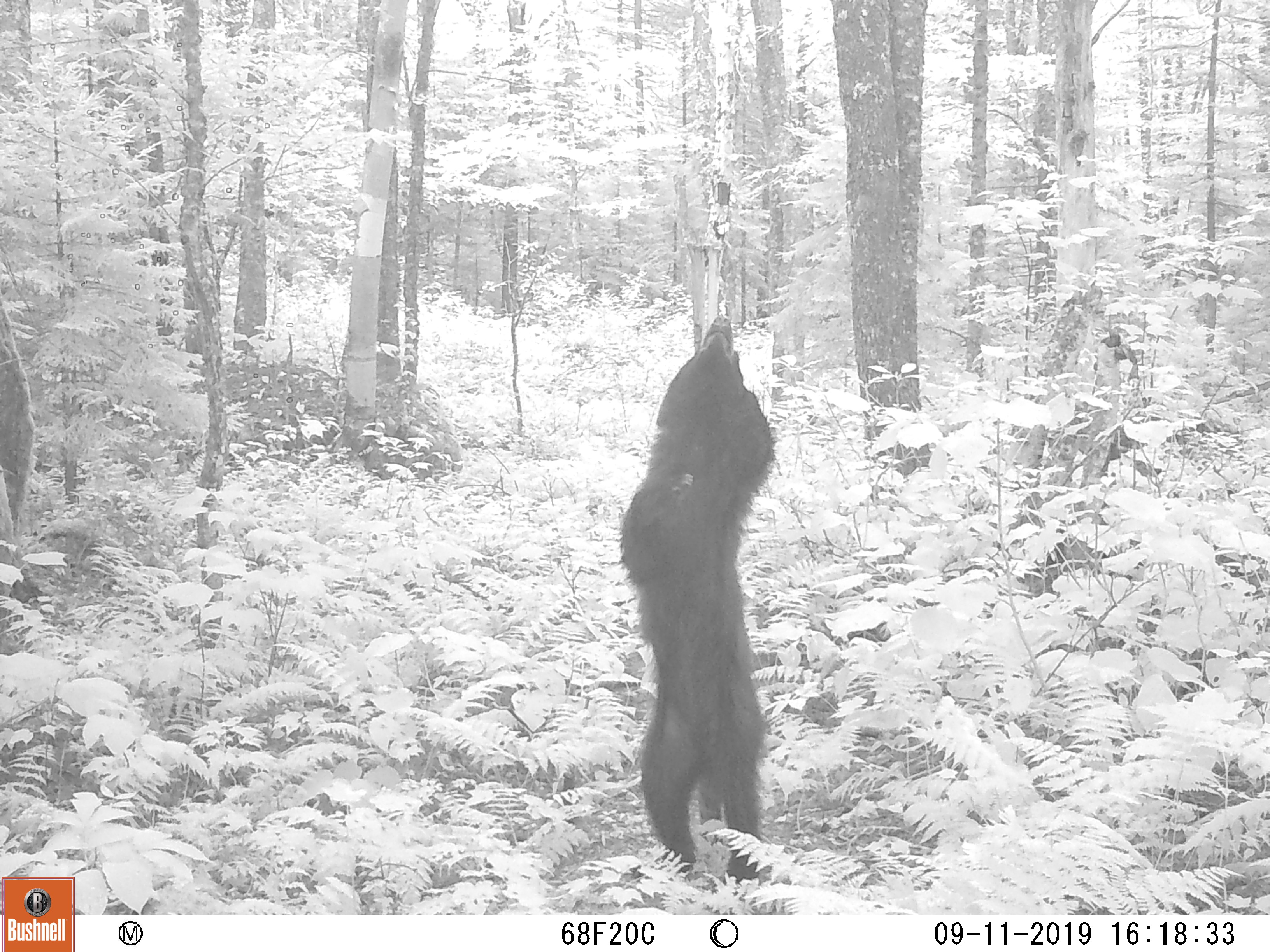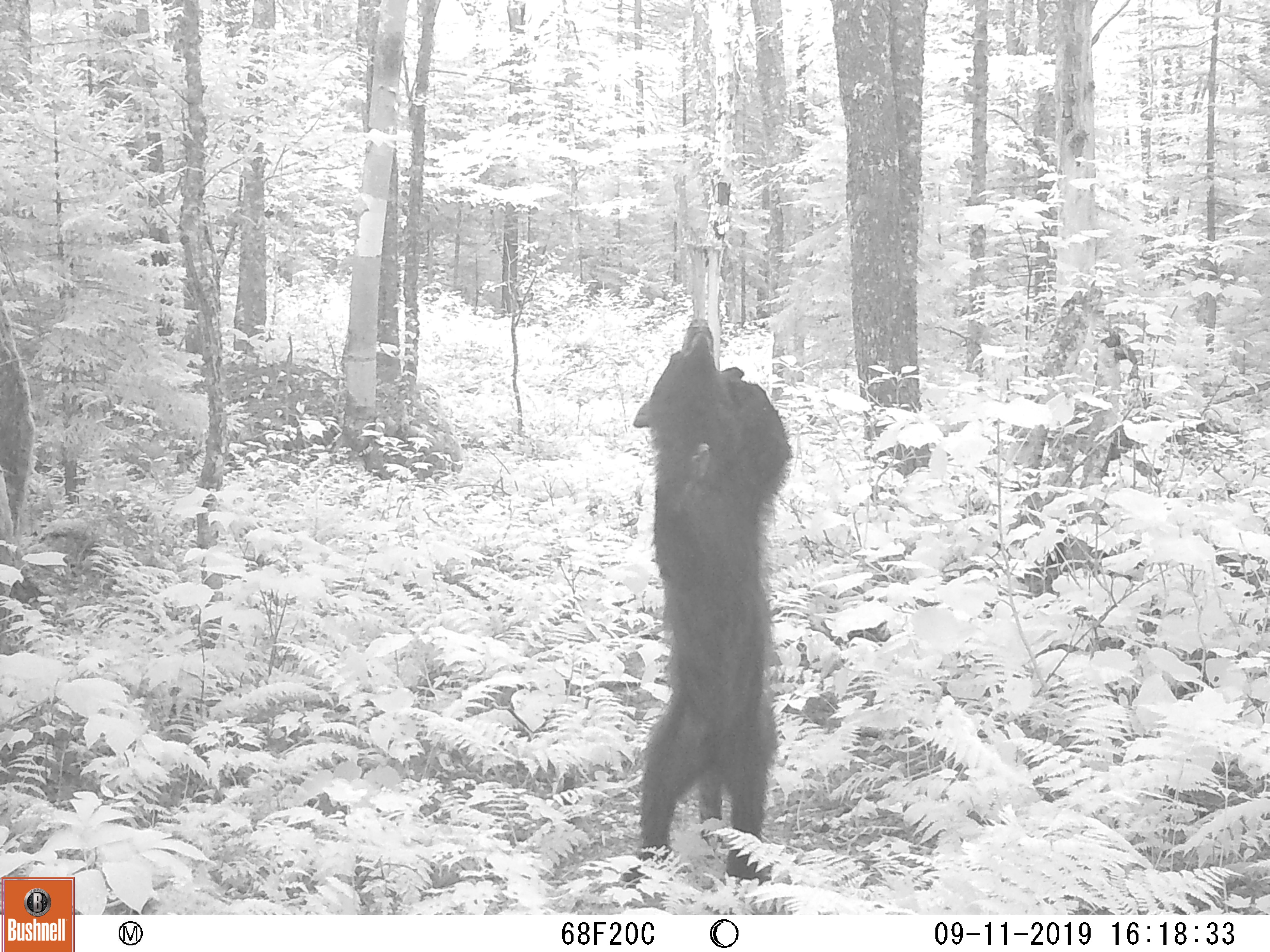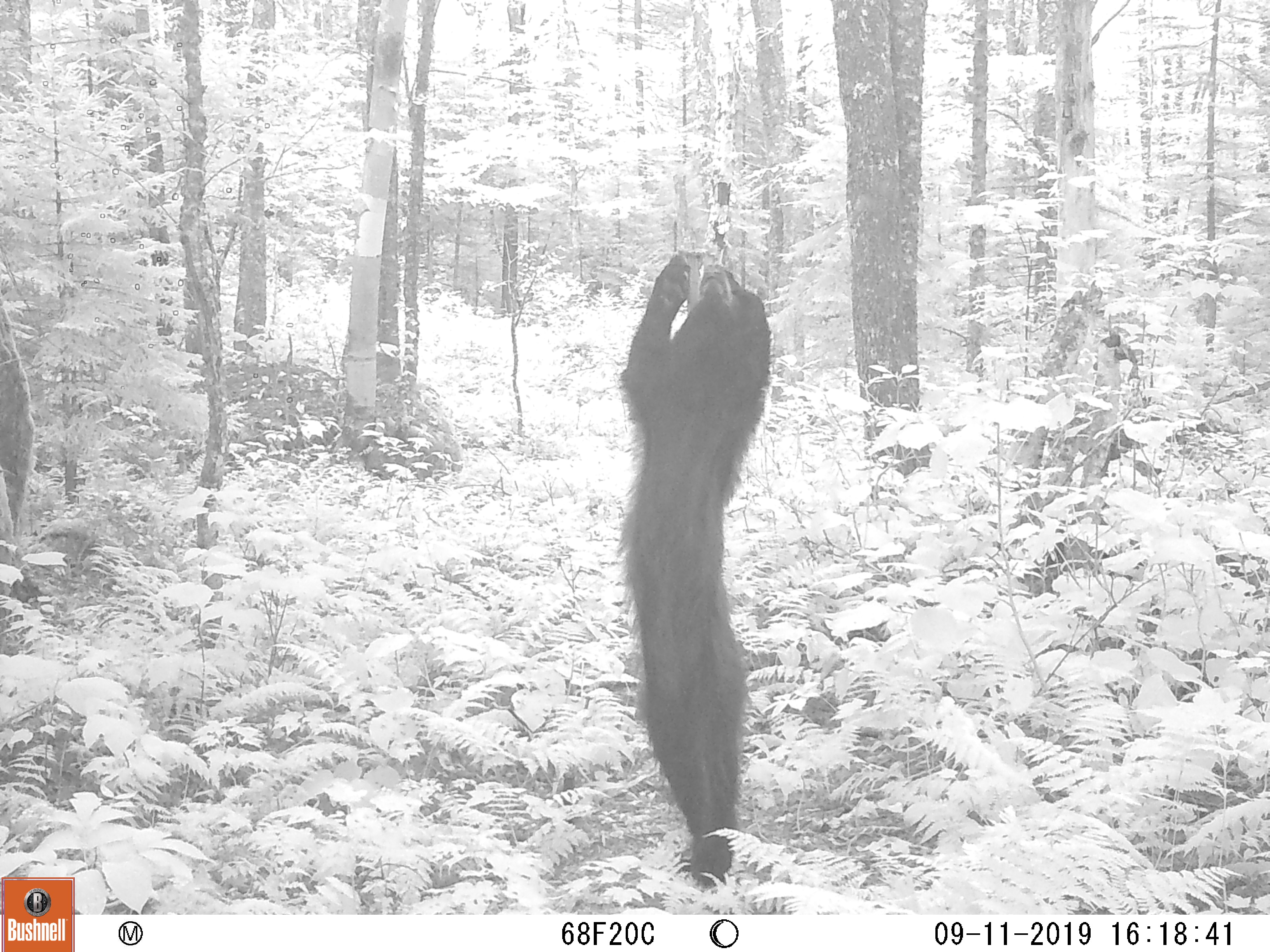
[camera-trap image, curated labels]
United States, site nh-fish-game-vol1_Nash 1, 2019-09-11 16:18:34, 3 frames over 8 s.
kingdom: Animalia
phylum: Chordata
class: Mammalia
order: Carnivora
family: Ursidae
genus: Ursus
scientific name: Ursus americanus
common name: black bear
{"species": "black bear (Ursus americanus)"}